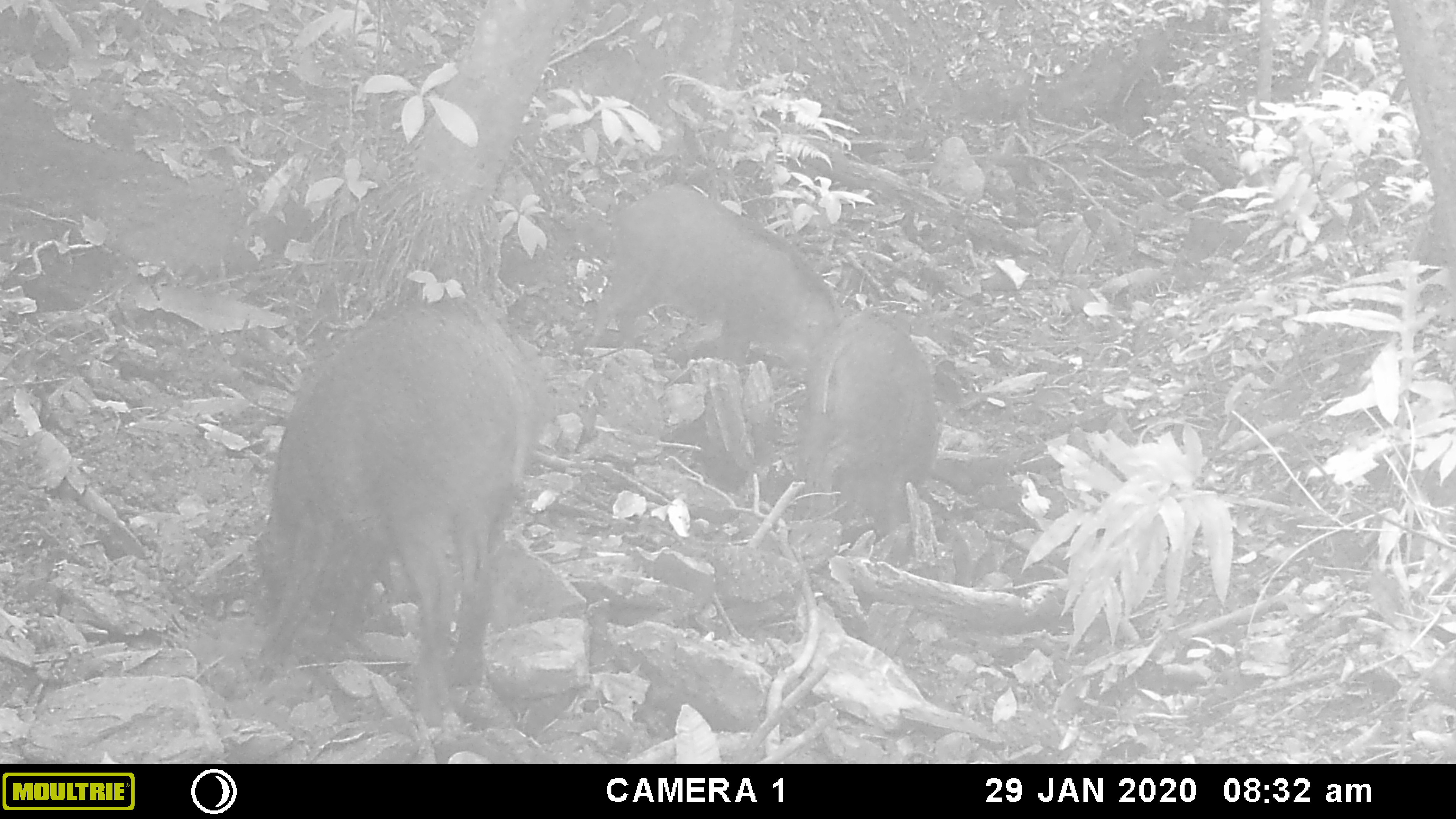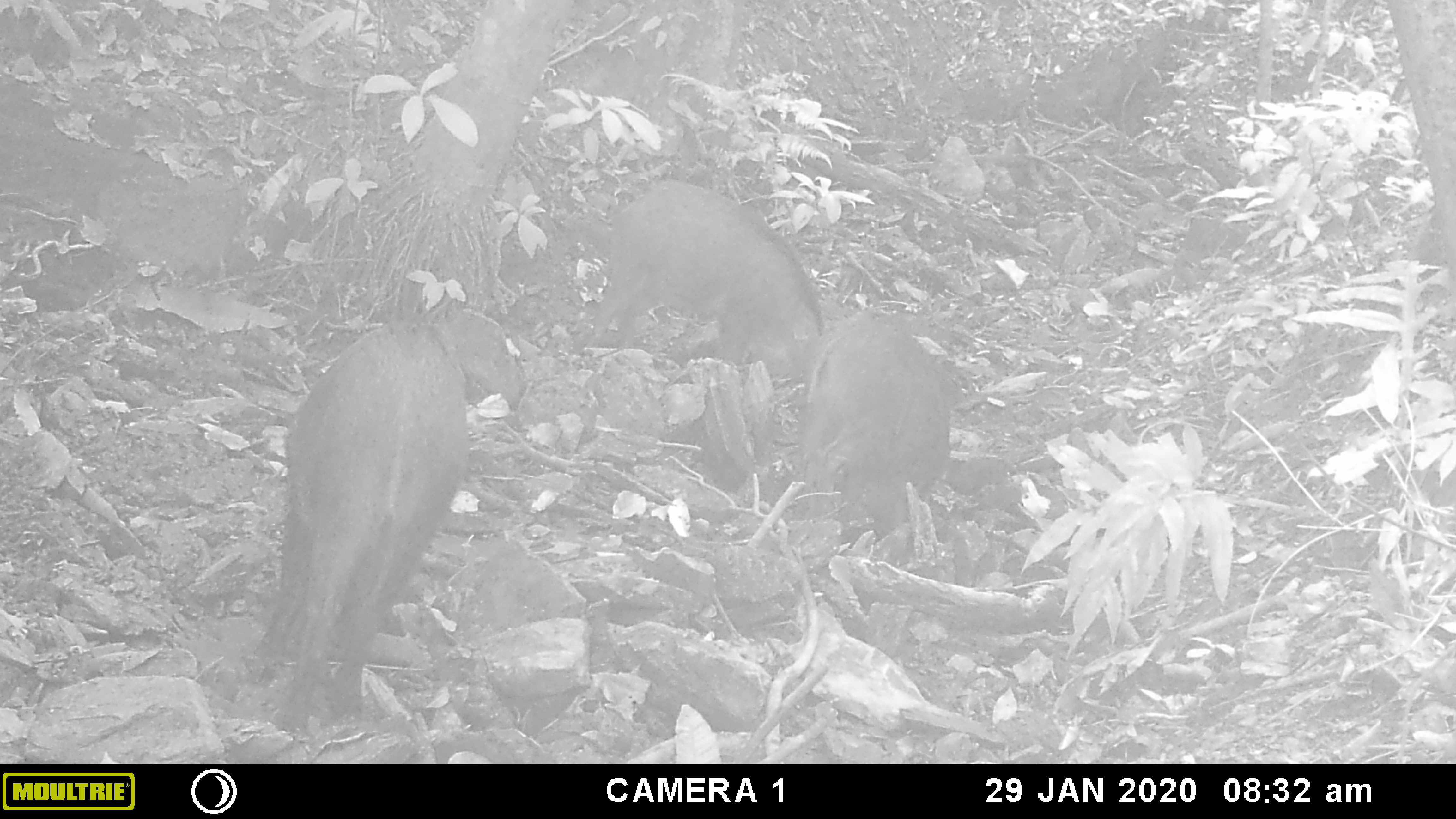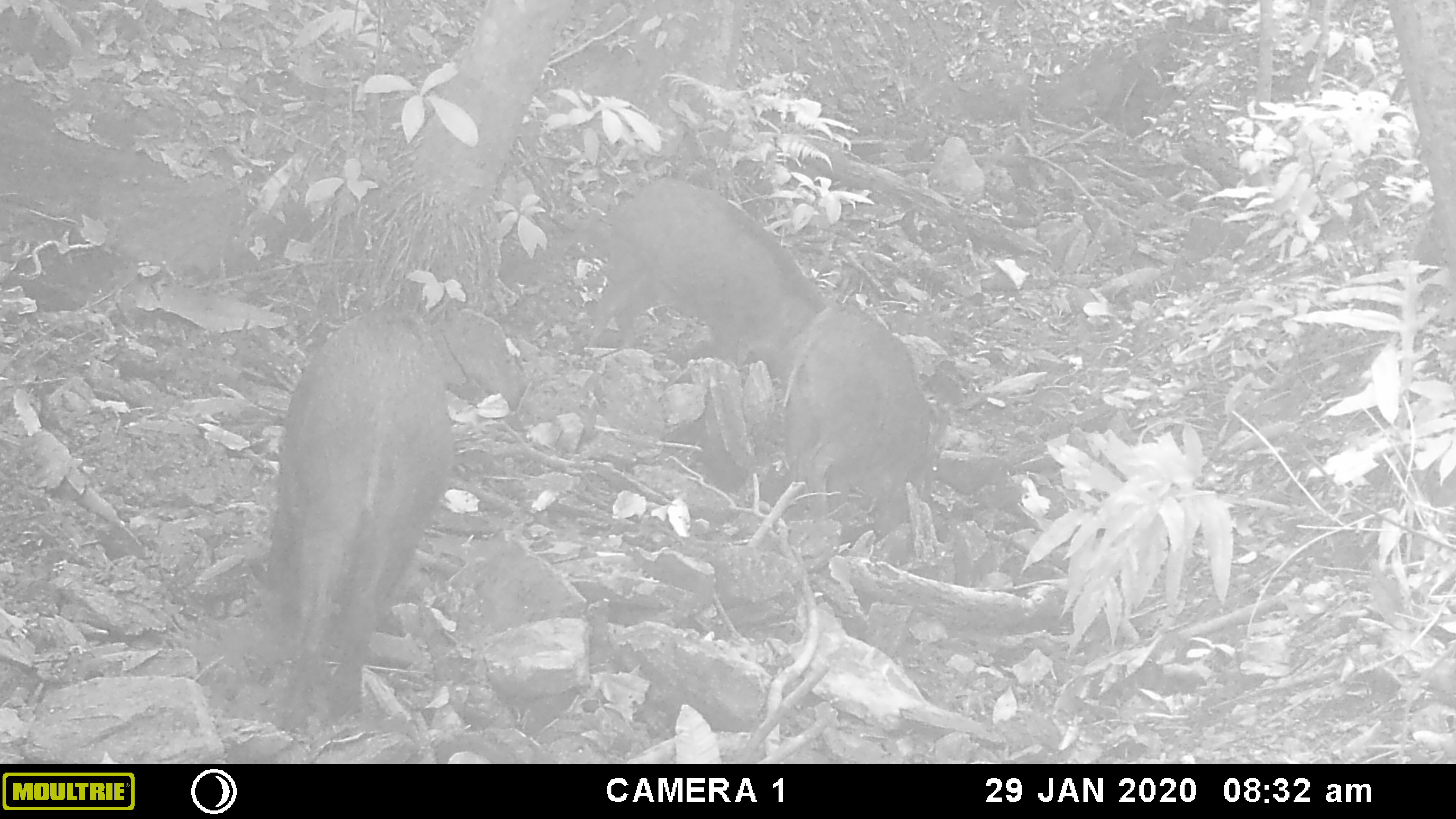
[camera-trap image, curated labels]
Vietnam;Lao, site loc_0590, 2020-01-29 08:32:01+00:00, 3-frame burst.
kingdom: Animalia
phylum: Chordata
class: Mammalia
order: Artiodactyla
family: Suidae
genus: Sus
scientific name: Sus scrofa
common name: eurasian wild pig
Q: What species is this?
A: Eurasian wild pig (Sus scrofa).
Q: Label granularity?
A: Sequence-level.